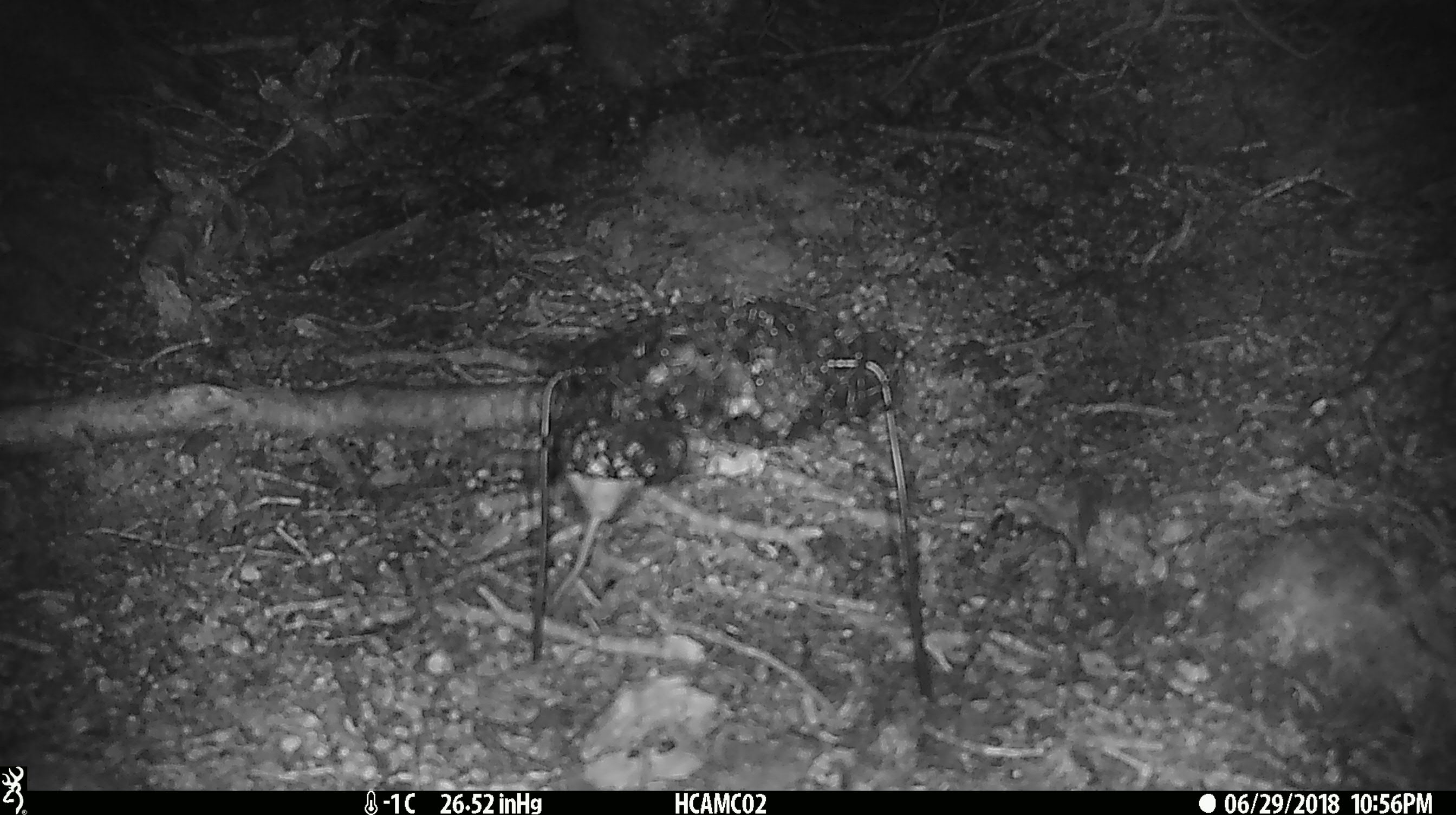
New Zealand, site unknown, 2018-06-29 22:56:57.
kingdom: Animalia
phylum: Chordata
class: Mammalia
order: Rodentia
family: Muridae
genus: Mus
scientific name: Mus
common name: mouse